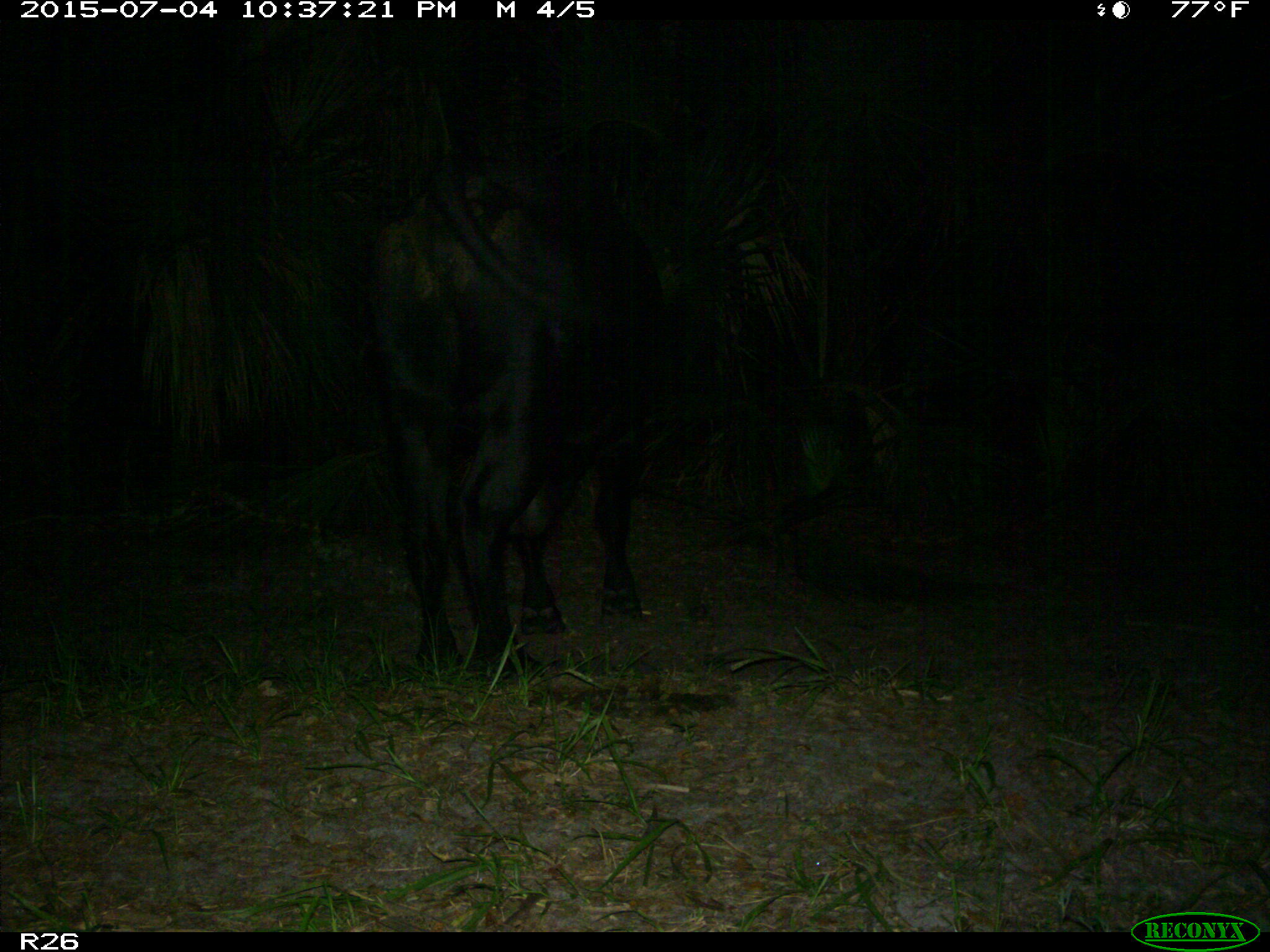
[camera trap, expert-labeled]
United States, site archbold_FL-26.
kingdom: Animalia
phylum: Chordata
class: Mammalia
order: Artiodactyla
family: Bovidae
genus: Bos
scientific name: Bos taurus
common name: domestic cow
Bos taurus (domestic cow).